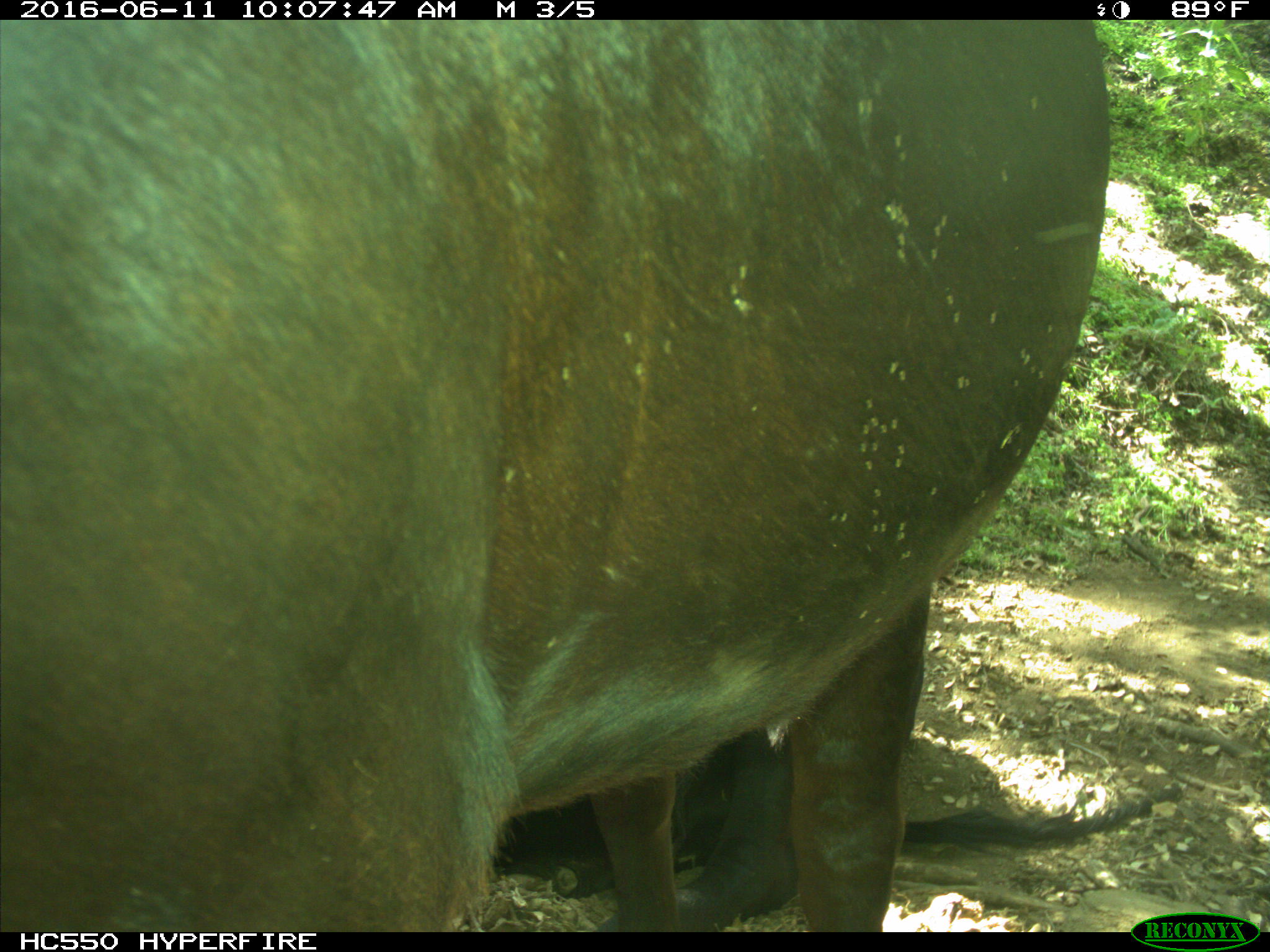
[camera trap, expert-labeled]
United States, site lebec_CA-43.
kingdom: Animalia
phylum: Chordata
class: Mammalia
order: Artiodactyla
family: Bovidae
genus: Bos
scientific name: Bos taurus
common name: domestic cow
Bos taurus (domestic cow).